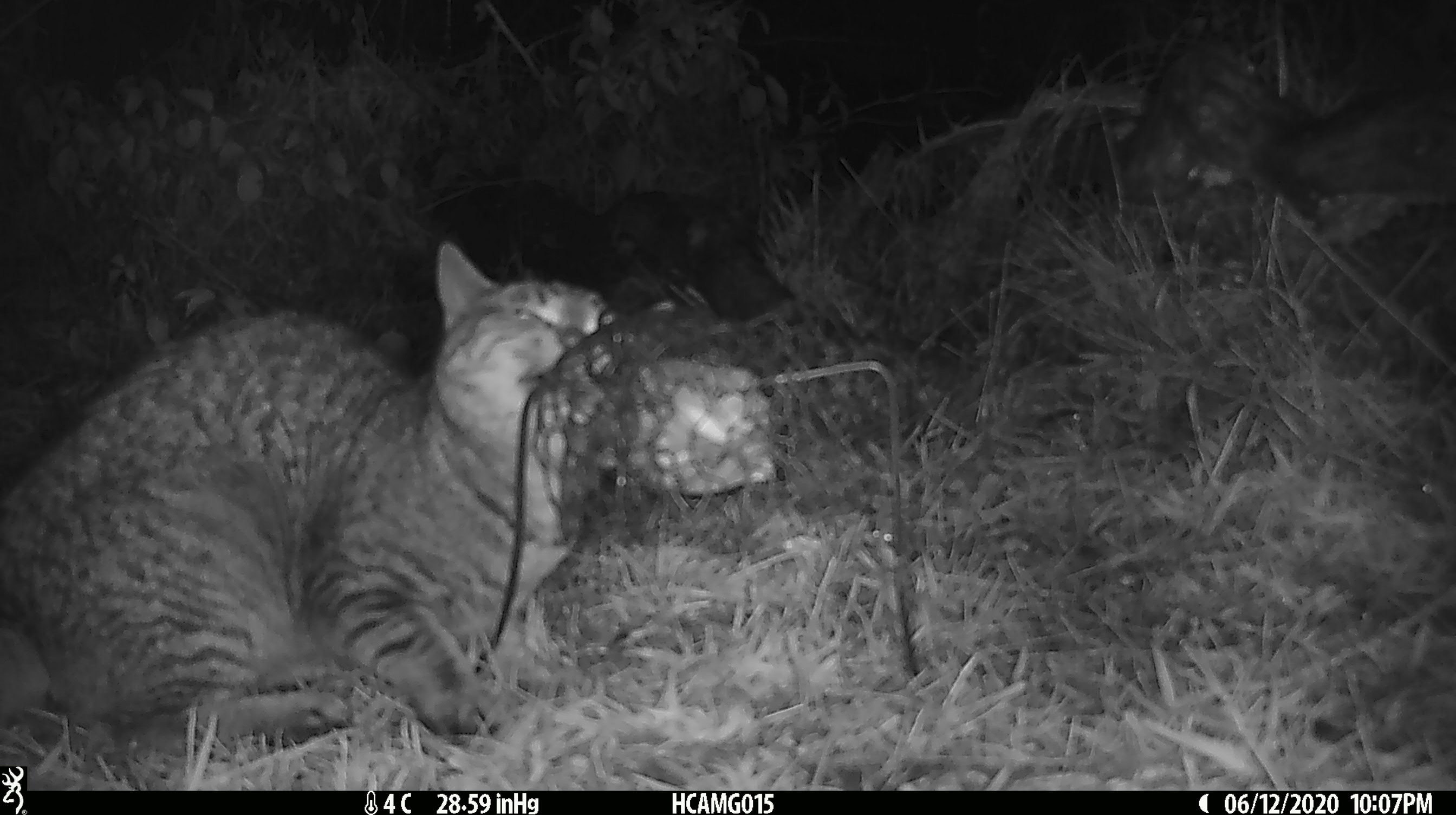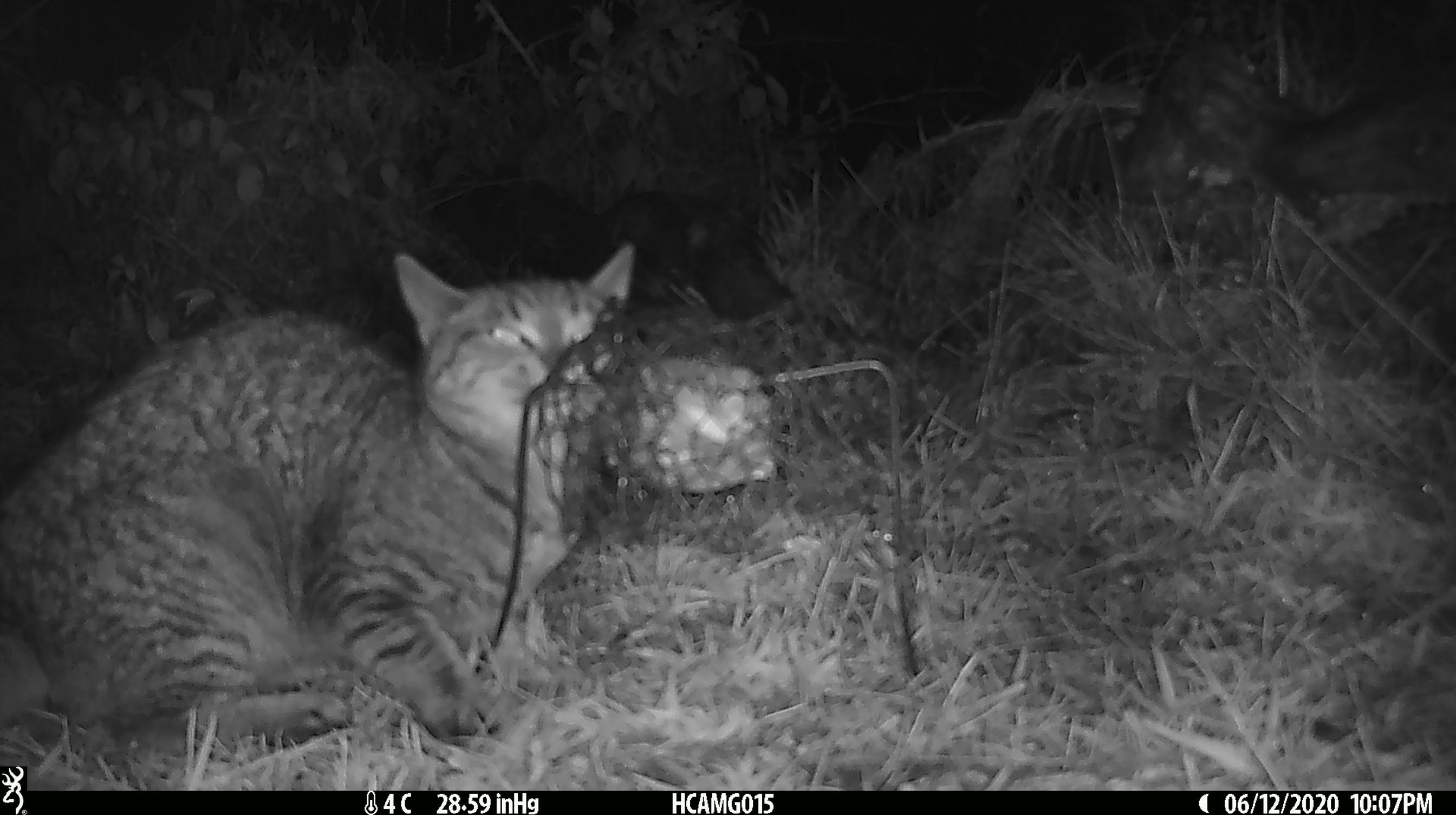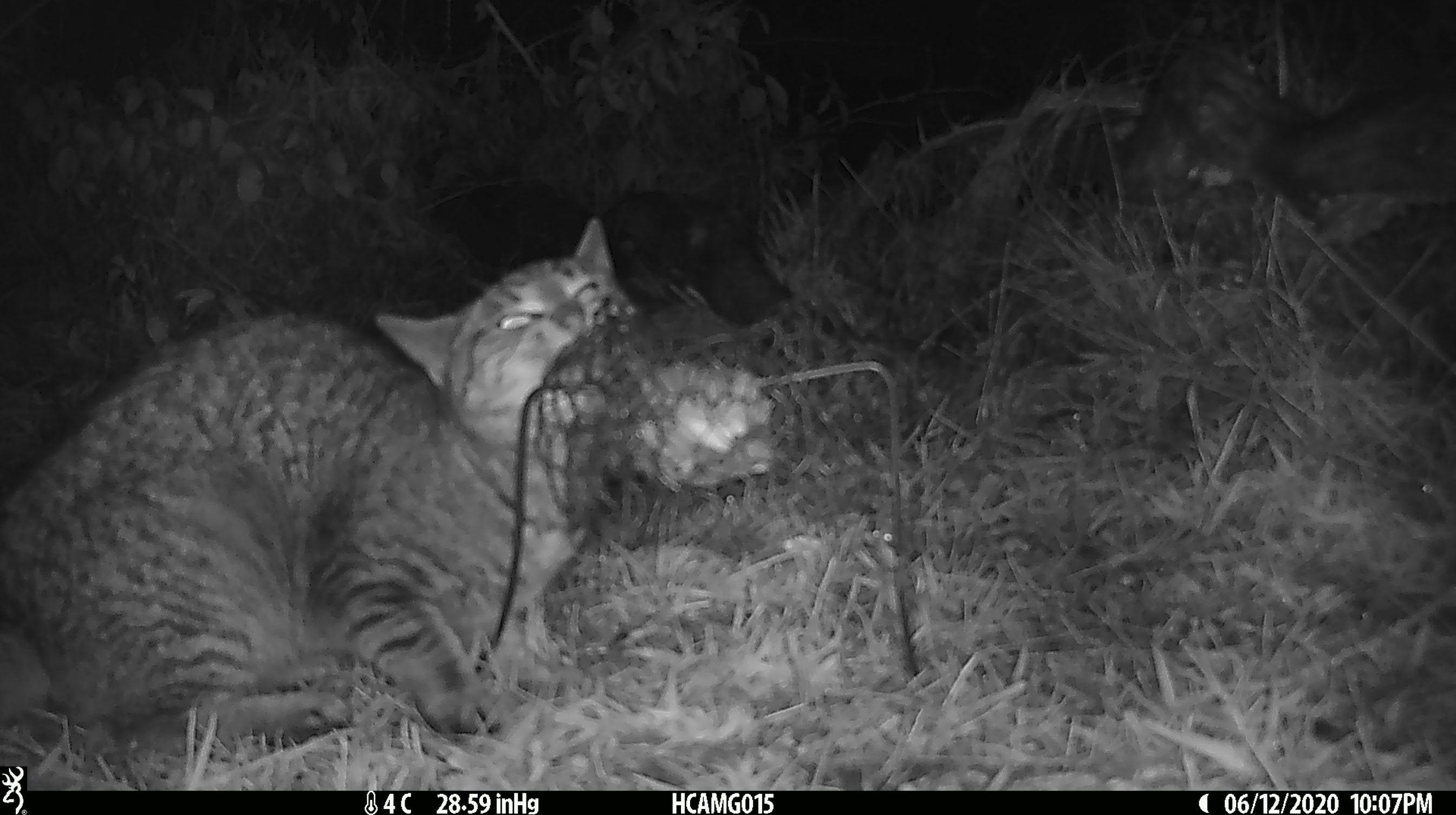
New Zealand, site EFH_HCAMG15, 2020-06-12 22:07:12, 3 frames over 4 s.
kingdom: Animalia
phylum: Chordata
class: Mammalia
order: Carnivora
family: Felidae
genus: Felis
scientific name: Felis catus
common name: domestic cat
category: cat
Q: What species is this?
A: Cat (domestic cat) (Felis catus).